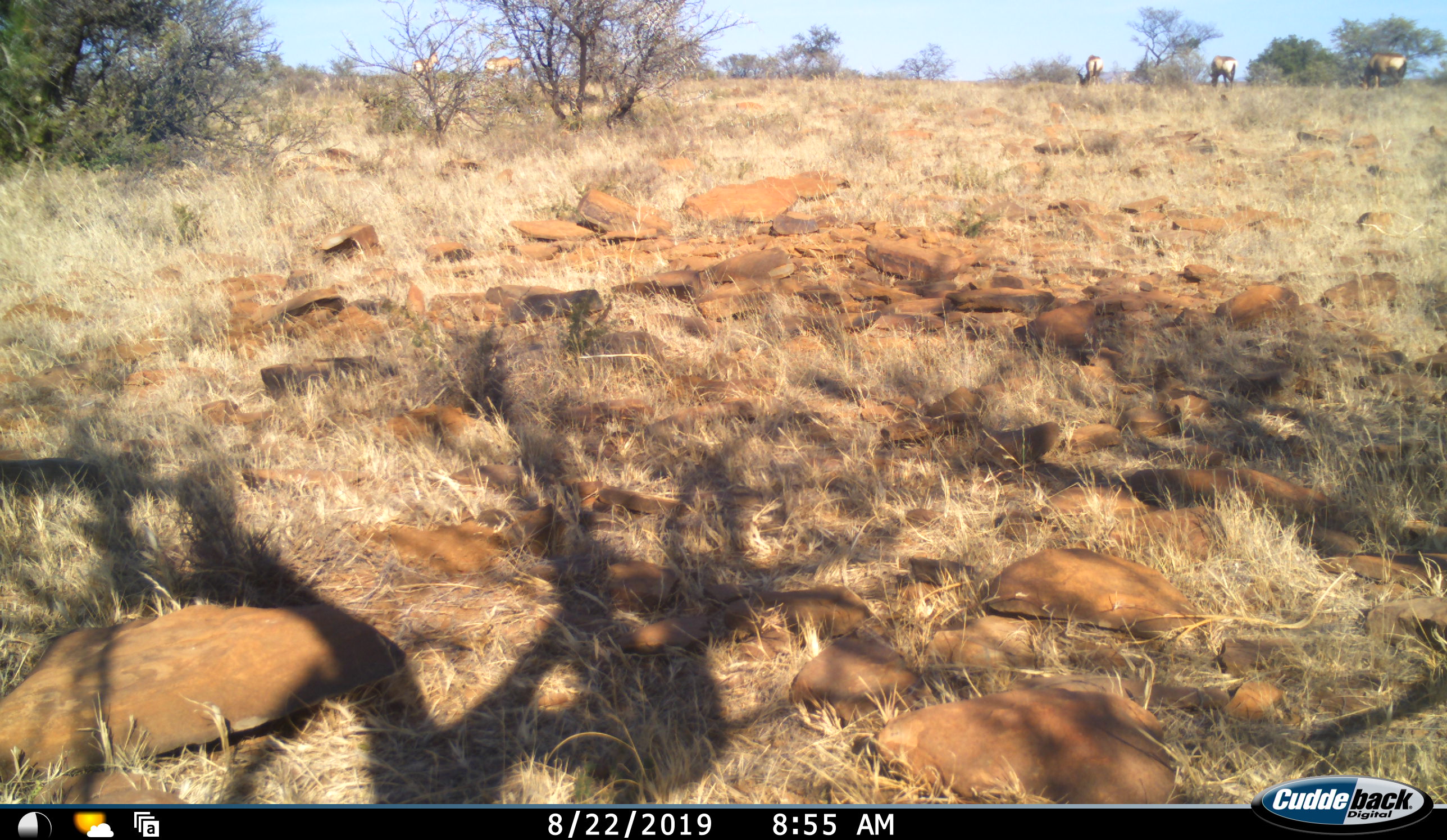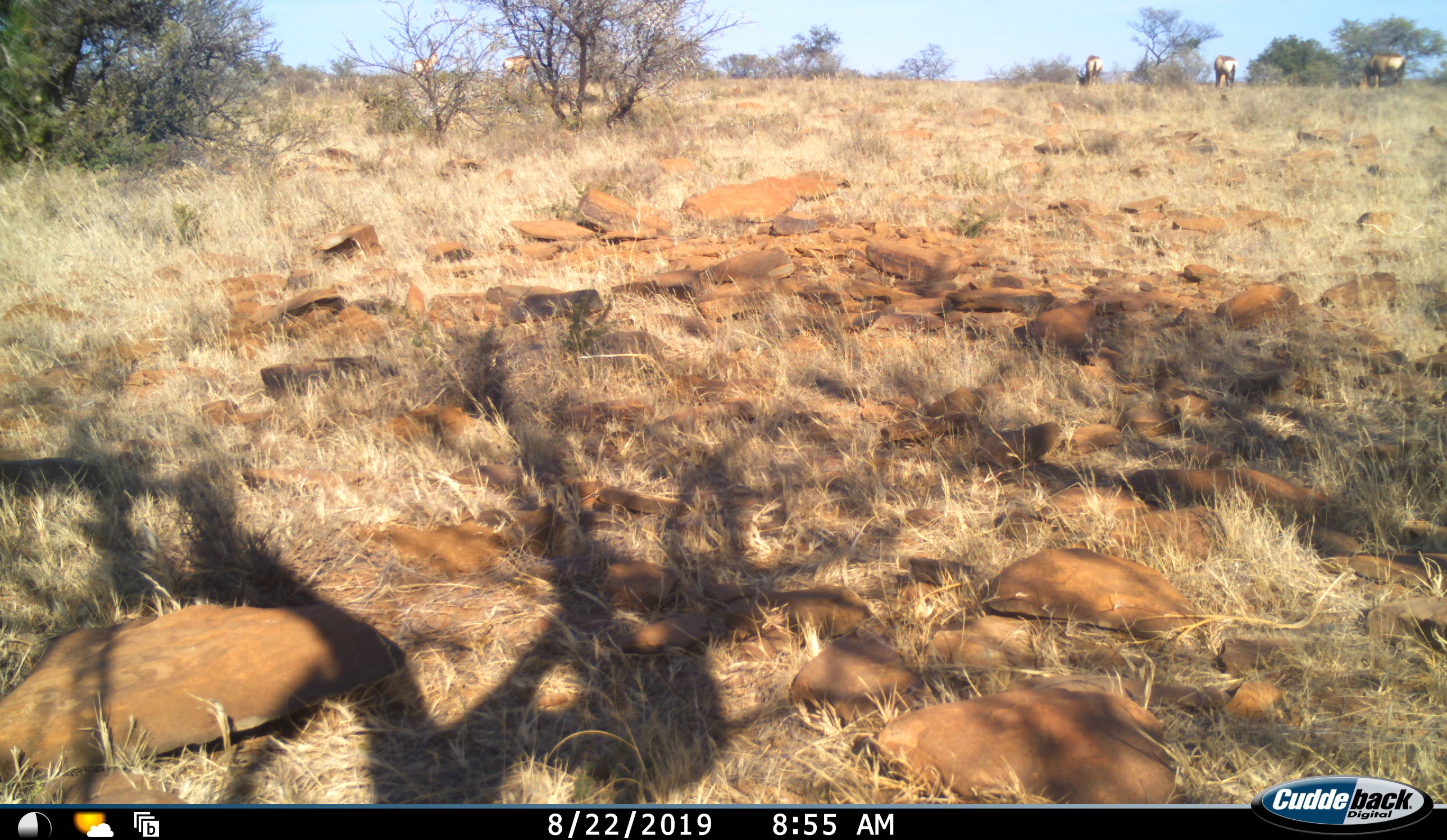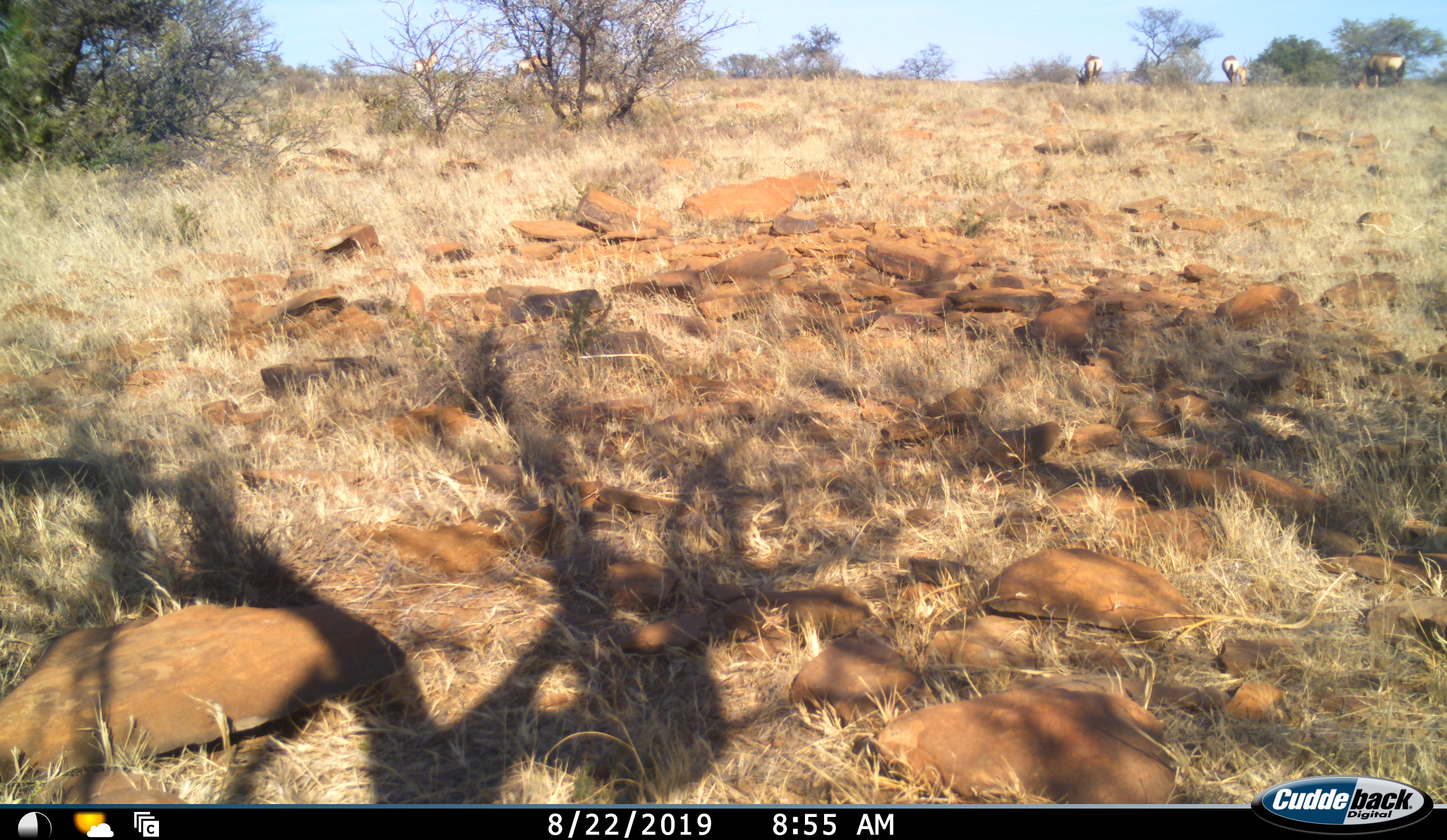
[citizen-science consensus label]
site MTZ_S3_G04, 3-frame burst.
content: unidentified animal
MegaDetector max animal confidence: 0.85